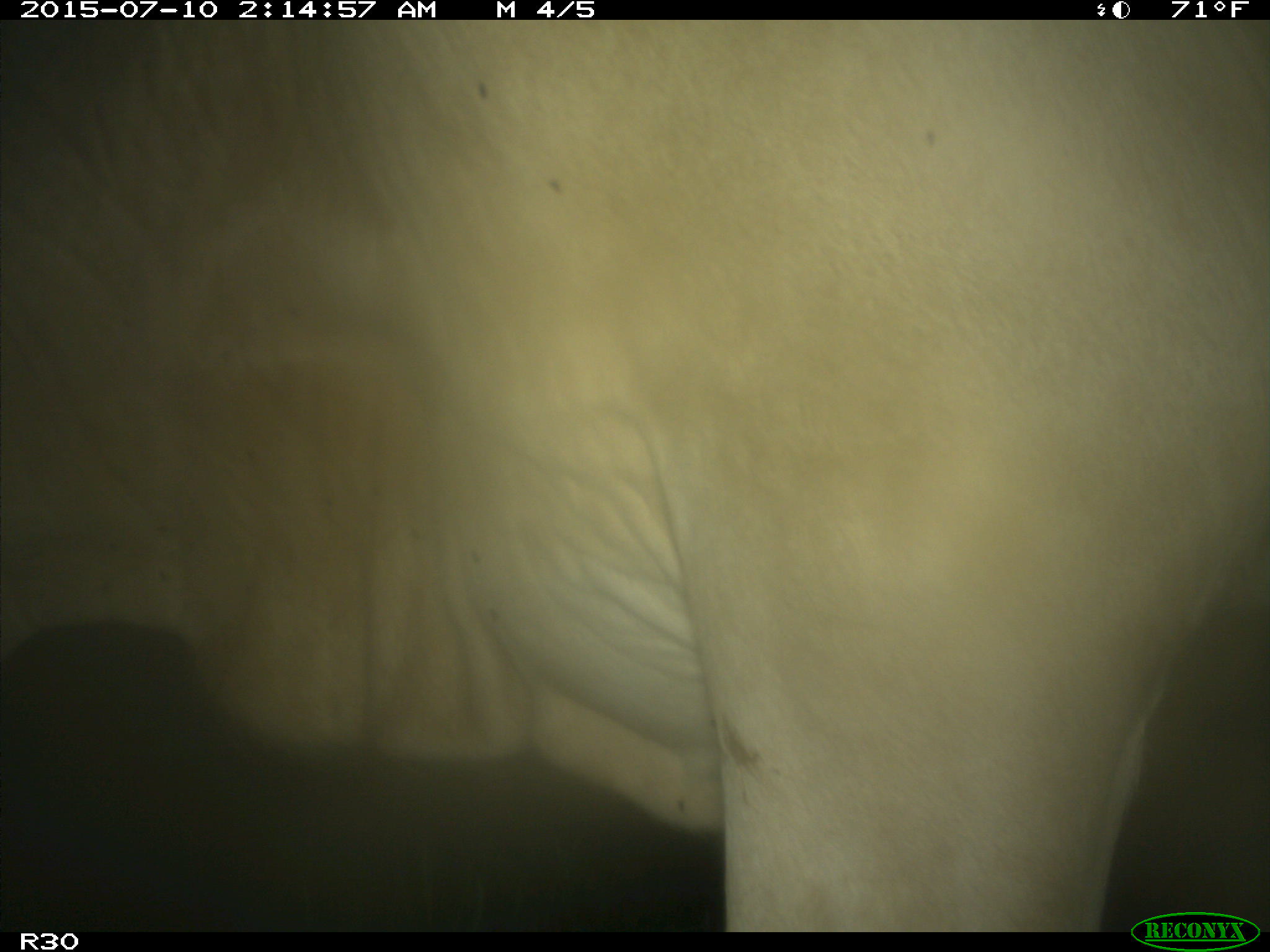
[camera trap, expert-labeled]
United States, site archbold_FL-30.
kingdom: Animalia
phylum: Chordata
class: Mammalia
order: Artiodactyla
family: Bovidae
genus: Bos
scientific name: Bos taurus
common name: domestic cow